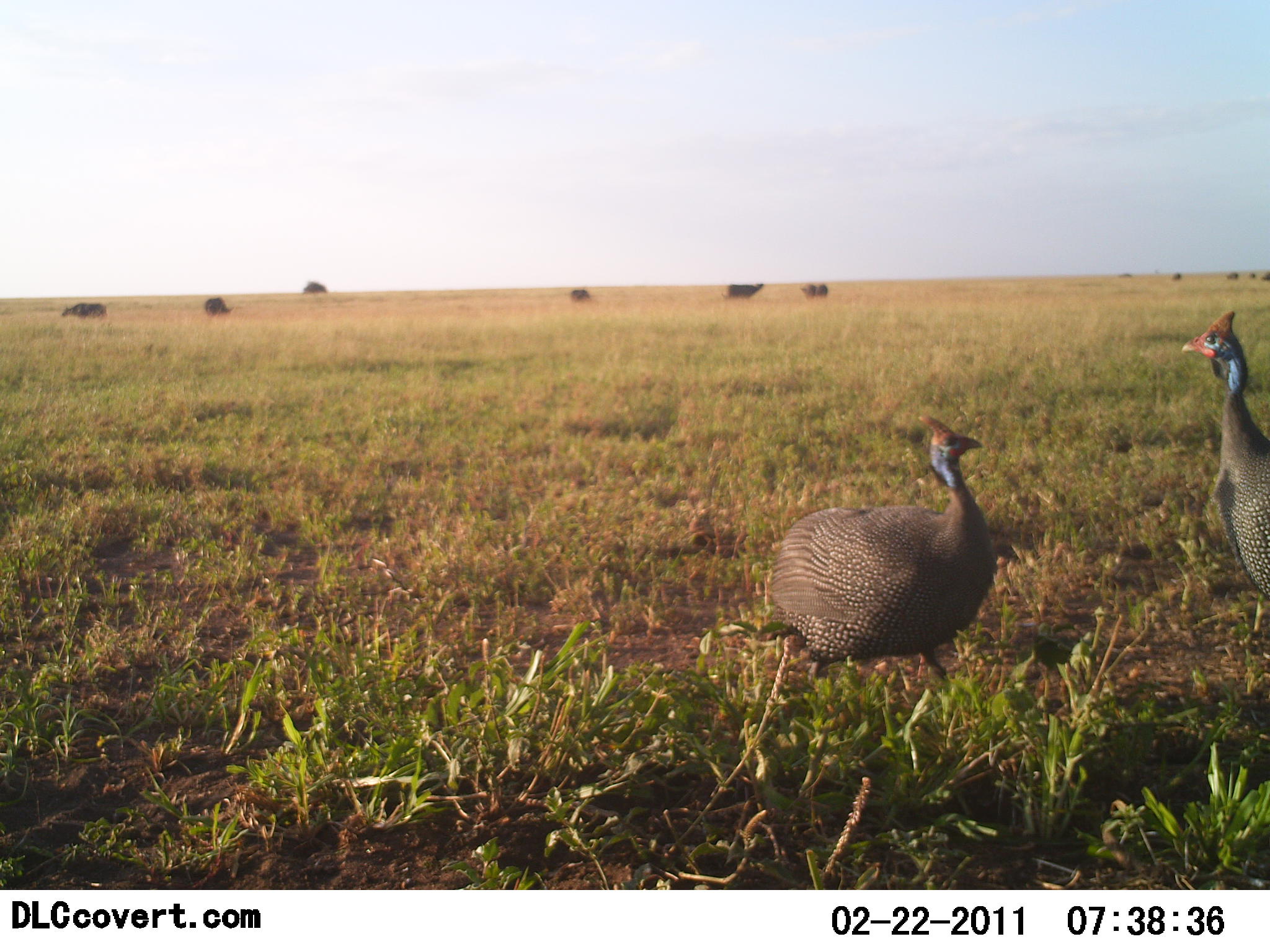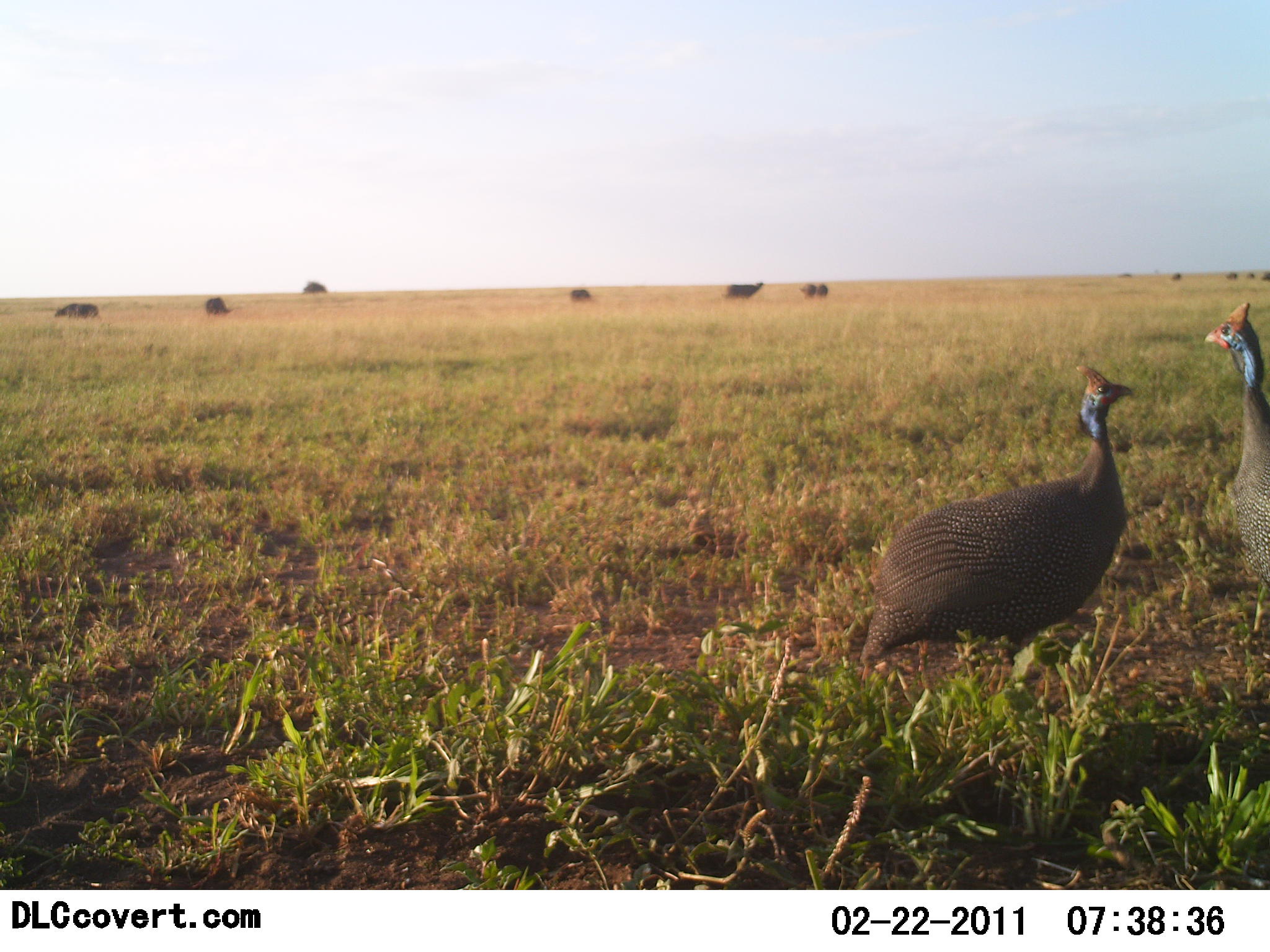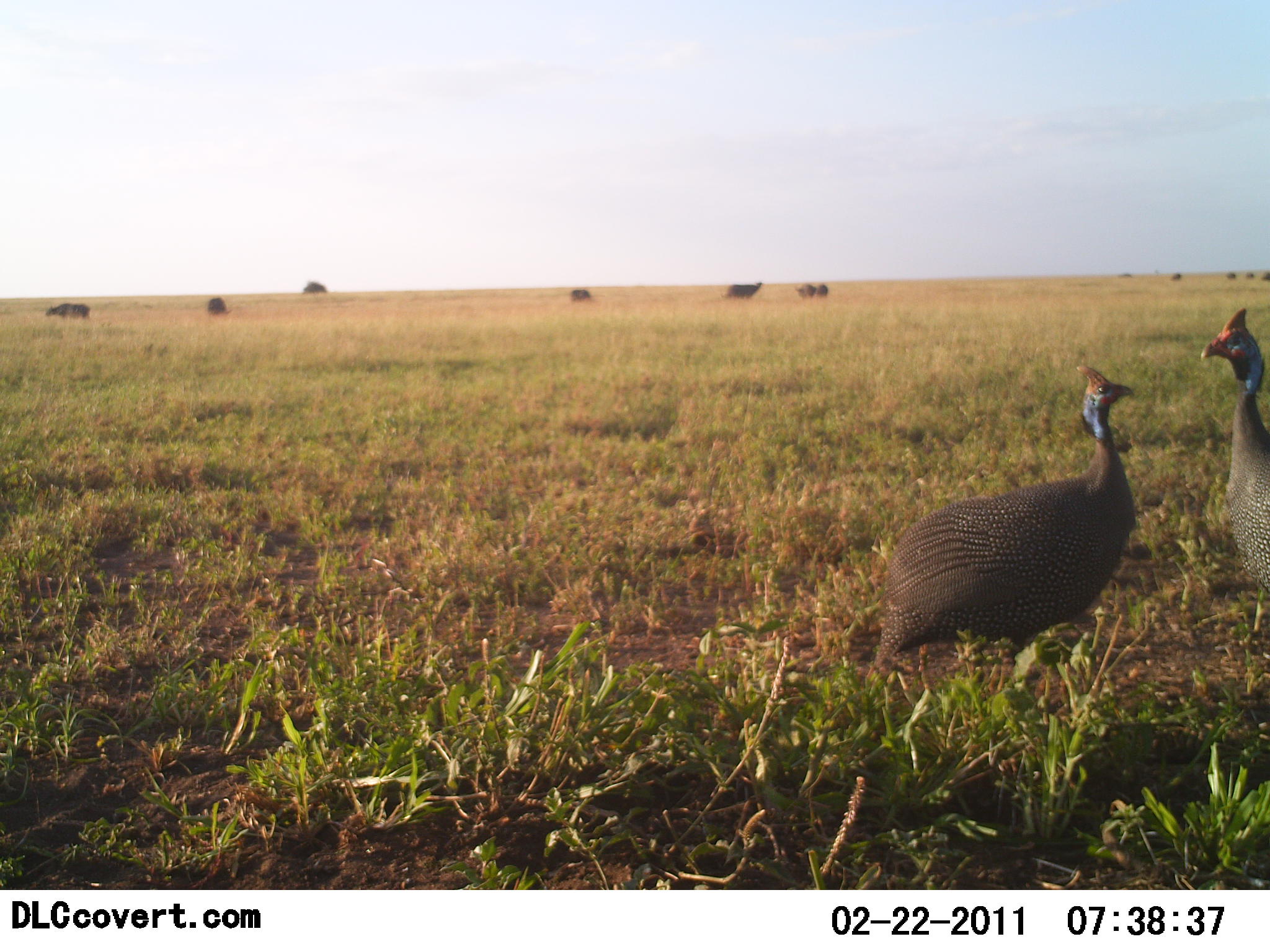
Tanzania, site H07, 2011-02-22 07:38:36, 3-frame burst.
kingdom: Animalia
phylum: Chordata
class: Mammalia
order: Artiodactyla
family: Bovidae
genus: Syncerus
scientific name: Syncerus caffer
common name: cape buffalo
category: buffalo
Buffalo (cape buffalo) (Syncerus caffer), count 6. Behavior (volunteer vote fractions): standing 43%, resting 0%, moving 14%, interacting 0%. Young present (vote fraction): 0%. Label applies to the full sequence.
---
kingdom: Animalia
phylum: Chordata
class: Aves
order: Galliformes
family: Numididae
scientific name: Numididae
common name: guinea fowl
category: guineafowl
Guineafowl (guinea fowl) (Numididae), count 2. Behavior (volunteer vote fractions): standing 62%, resting 0%, moving 29%, interacting 42%. Young present (vote fraction): 0%. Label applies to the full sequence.